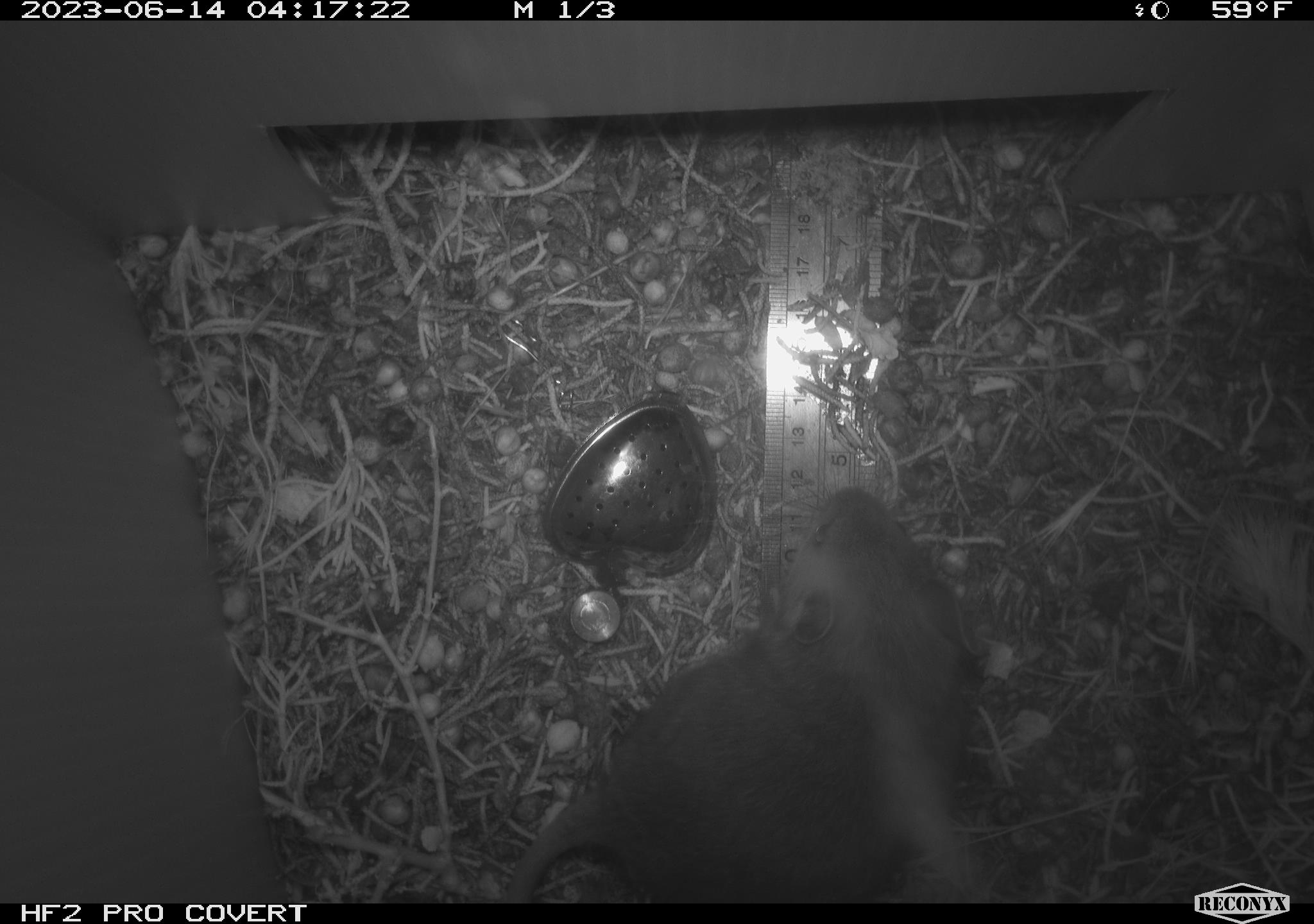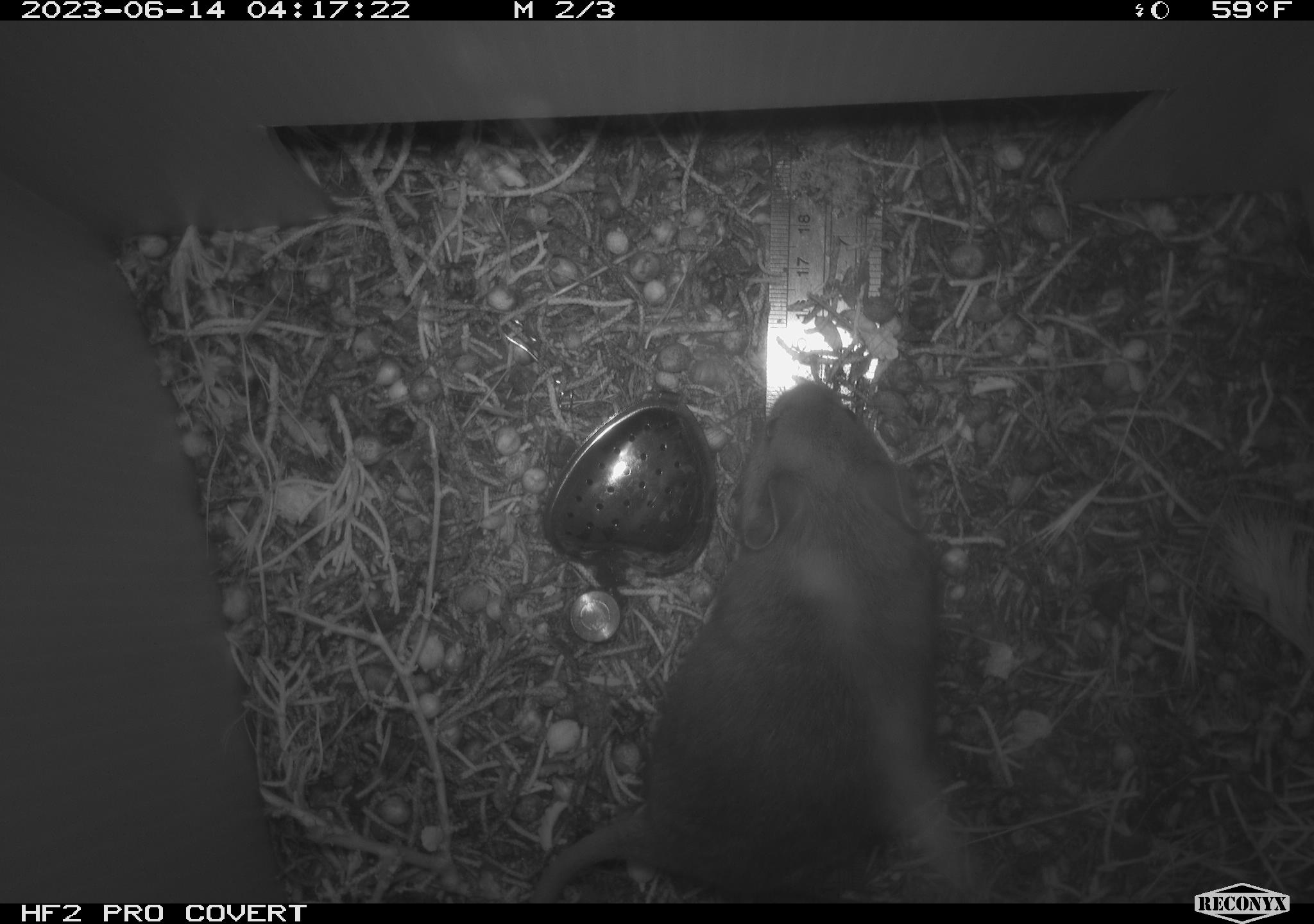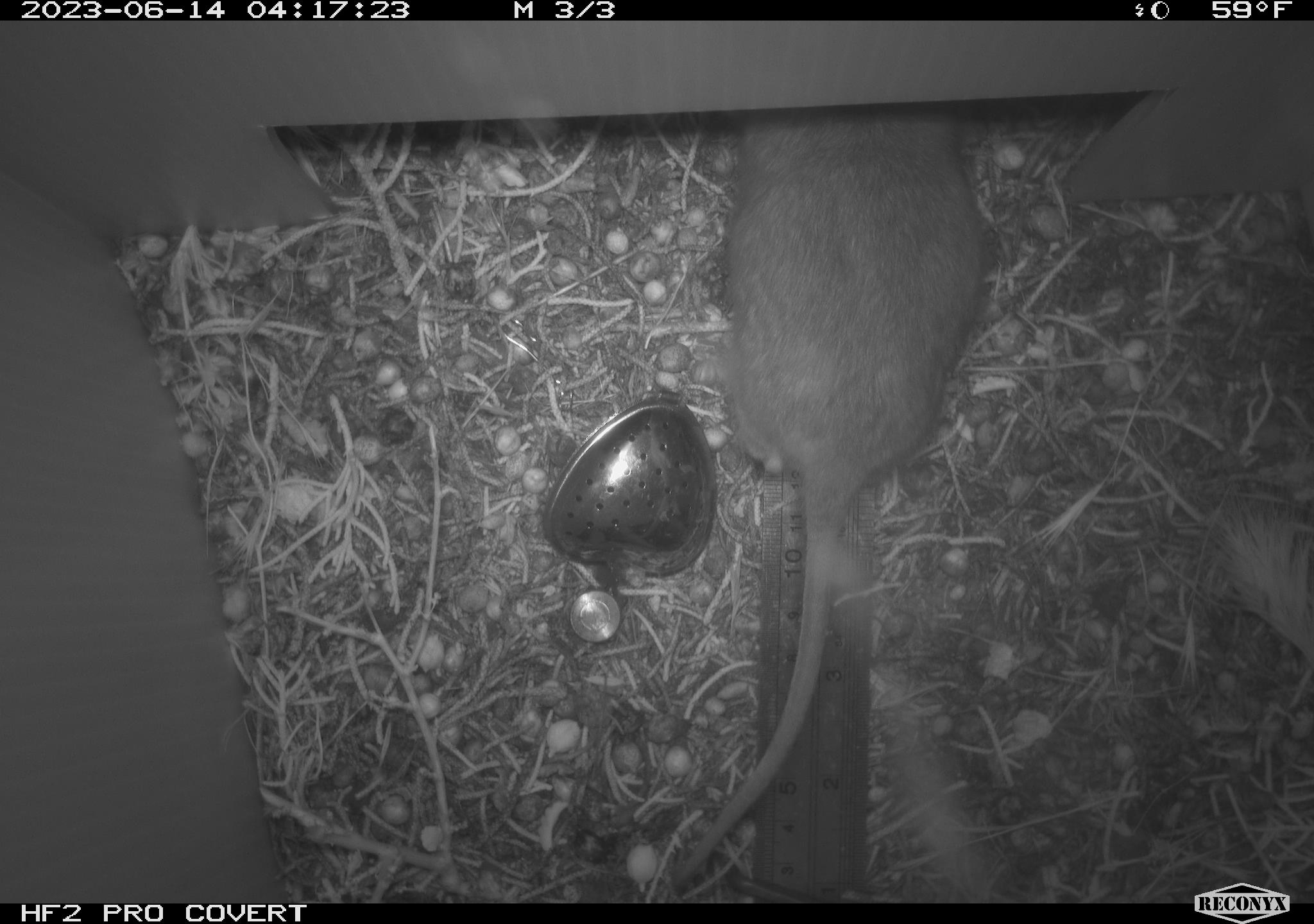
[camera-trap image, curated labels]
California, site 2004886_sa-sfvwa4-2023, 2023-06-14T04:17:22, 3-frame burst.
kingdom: Animalia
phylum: Chordata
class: Mammalia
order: Rodentia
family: Cricetidae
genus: Neotoma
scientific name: Neotoma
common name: pack rat or woodrat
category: neotoma species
Neotoma species (pack rat or woodrat) (Neotoma).